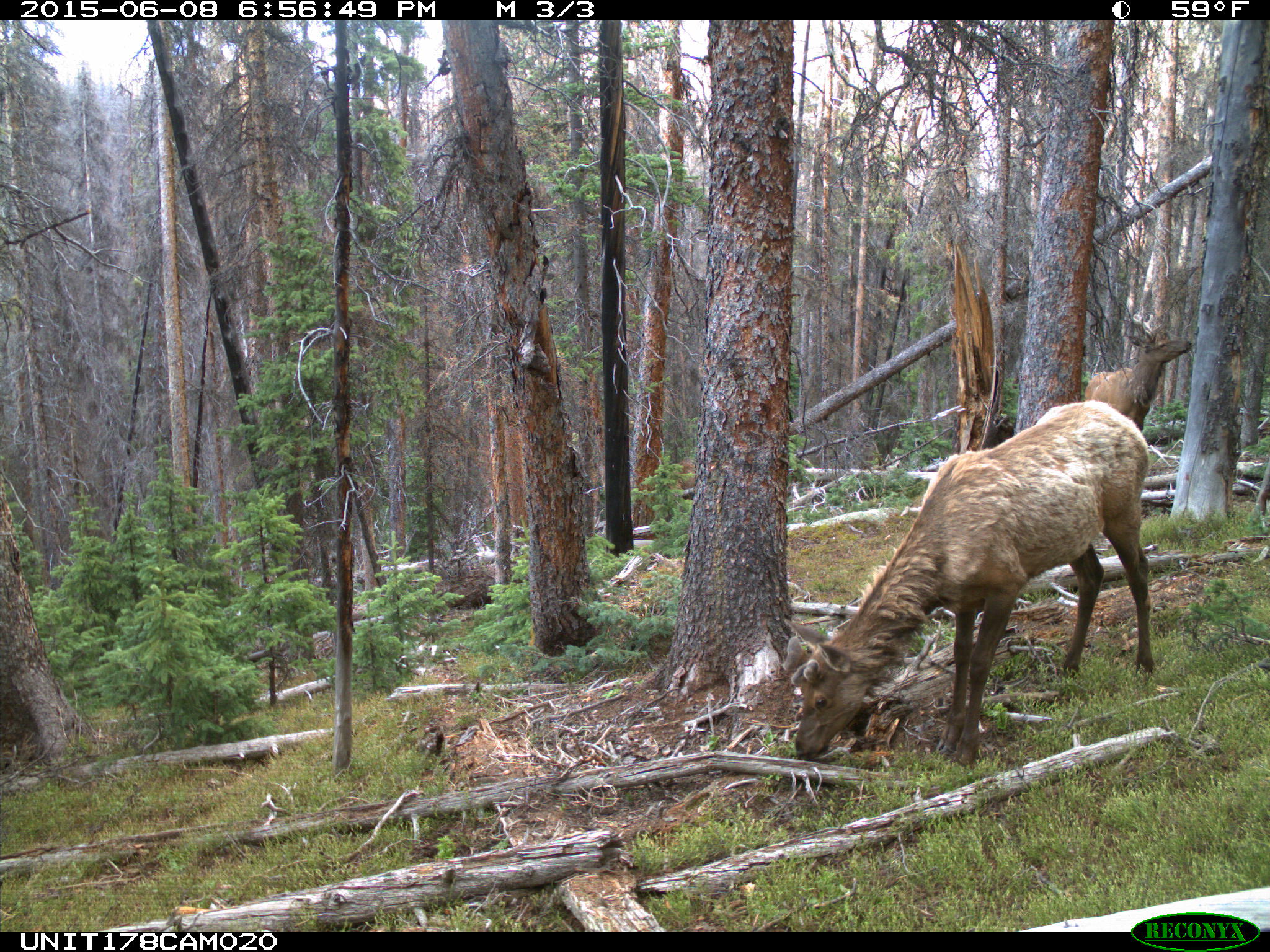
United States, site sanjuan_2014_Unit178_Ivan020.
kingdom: Animalia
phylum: Chordata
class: Mammalia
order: Artiodactyla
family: Cervidae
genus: Cervus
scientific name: Cervus elaphus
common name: red deer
Cervus elaphus (red deer).